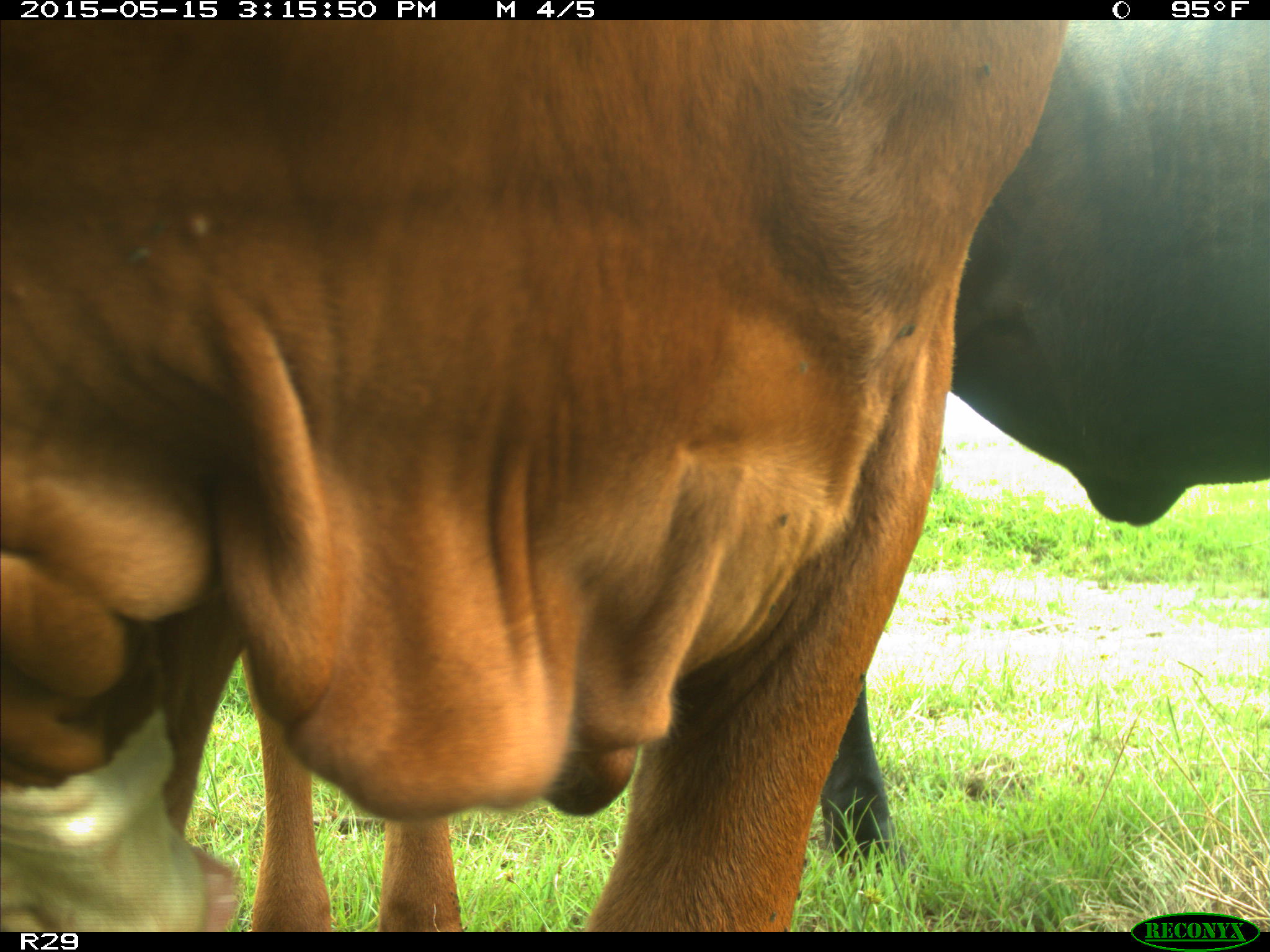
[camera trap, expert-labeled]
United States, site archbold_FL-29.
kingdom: Animalia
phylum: Chordata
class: Mammalia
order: Artiodactyla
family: Bovidae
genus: Bos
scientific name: Bos taurus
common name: domestic cow